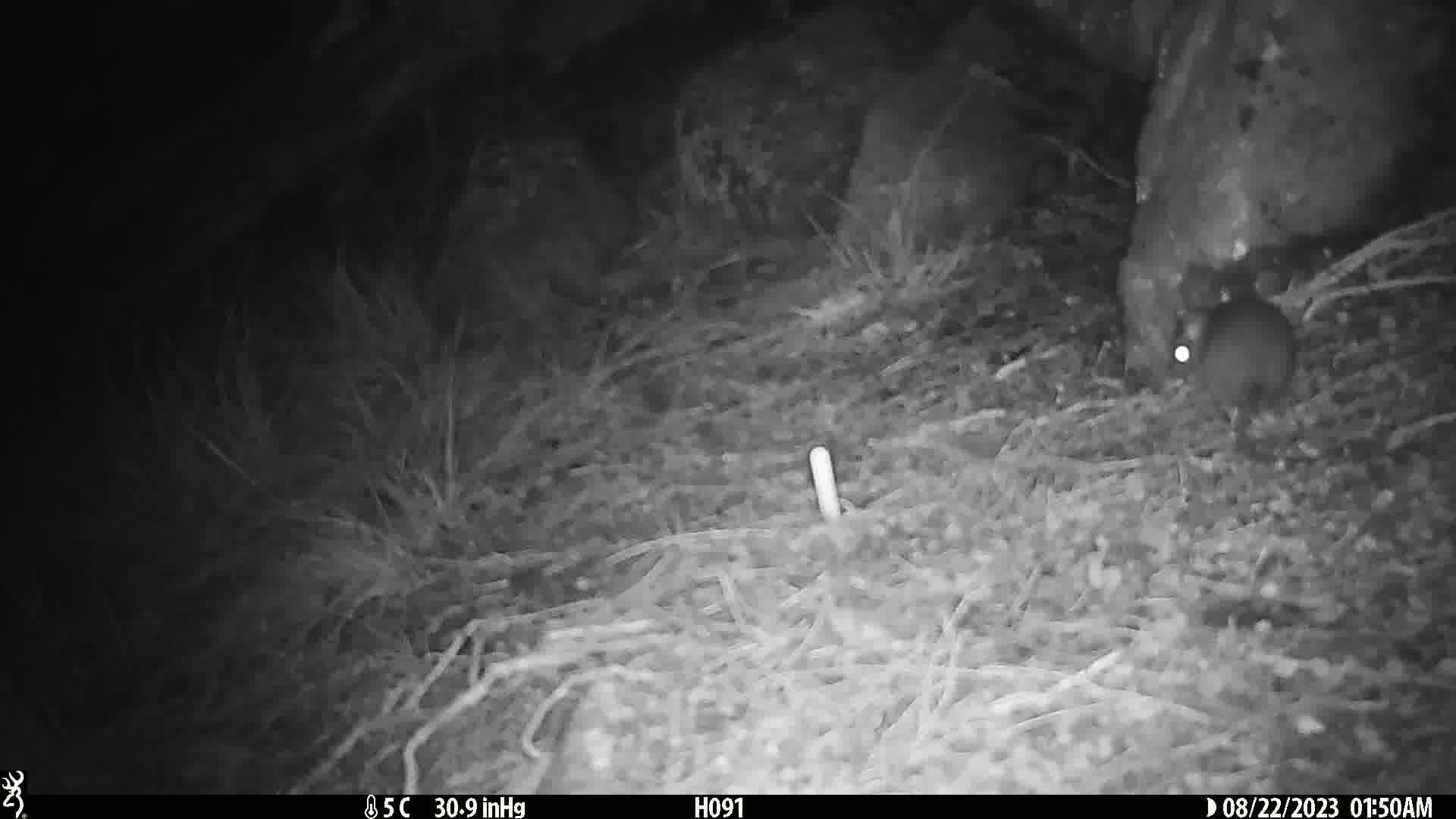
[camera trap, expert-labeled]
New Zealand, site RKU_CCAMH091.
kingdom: Animalia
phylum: Chordata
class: Mammalia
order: Rodentia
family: Muridae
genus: Rattus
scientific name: Rattus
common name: rat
Rat (Rattus).